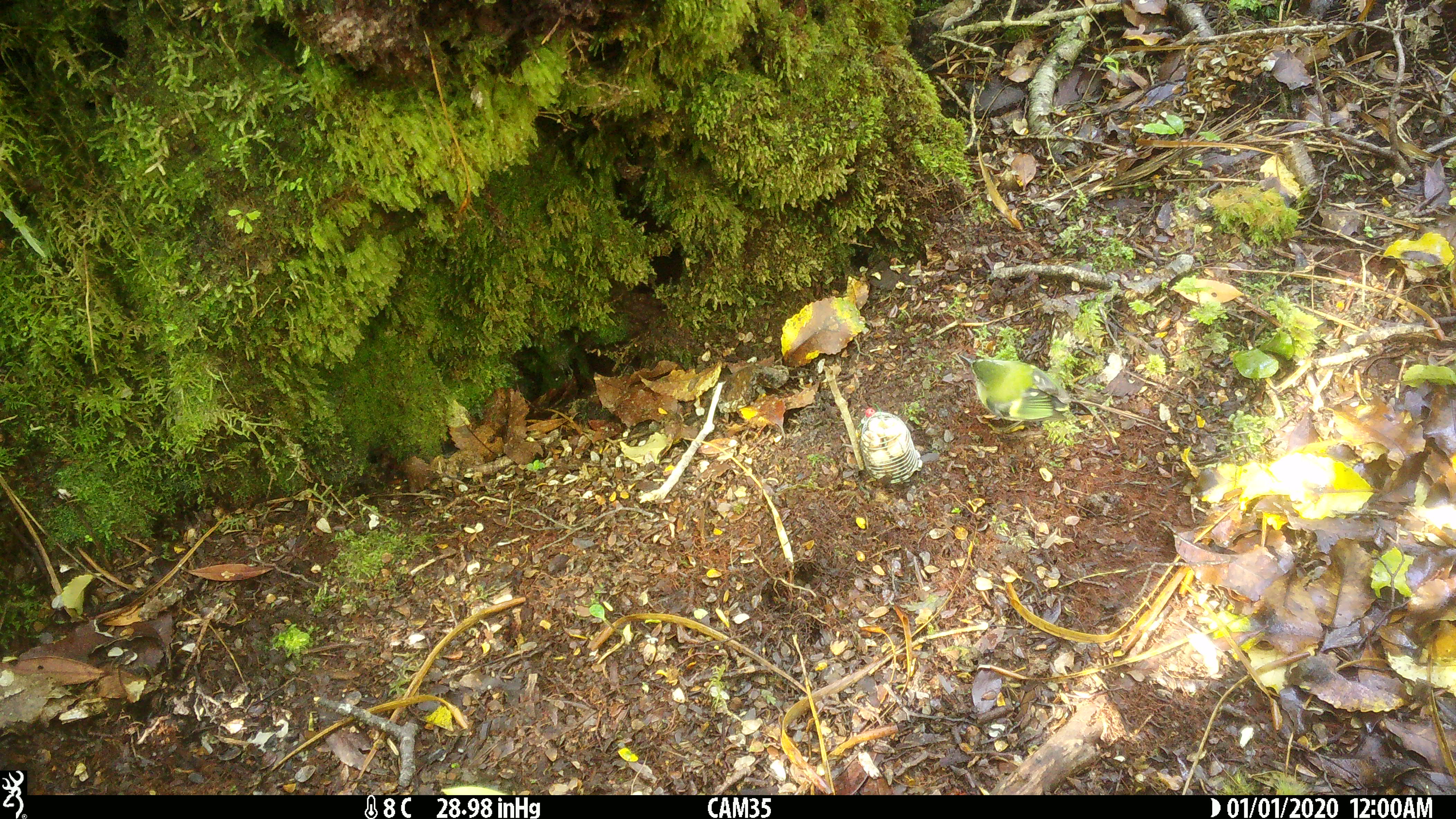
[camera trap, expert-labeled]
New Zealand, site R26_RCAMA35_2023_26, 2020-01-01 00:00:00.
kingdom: Animalia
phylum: Chordata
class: Aves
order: Passeriformes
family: Acanthisittidae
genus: Acanthisitta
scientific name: Acanthisitta chloris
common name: rifleman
Rifleman (Acanthisitta chloris).